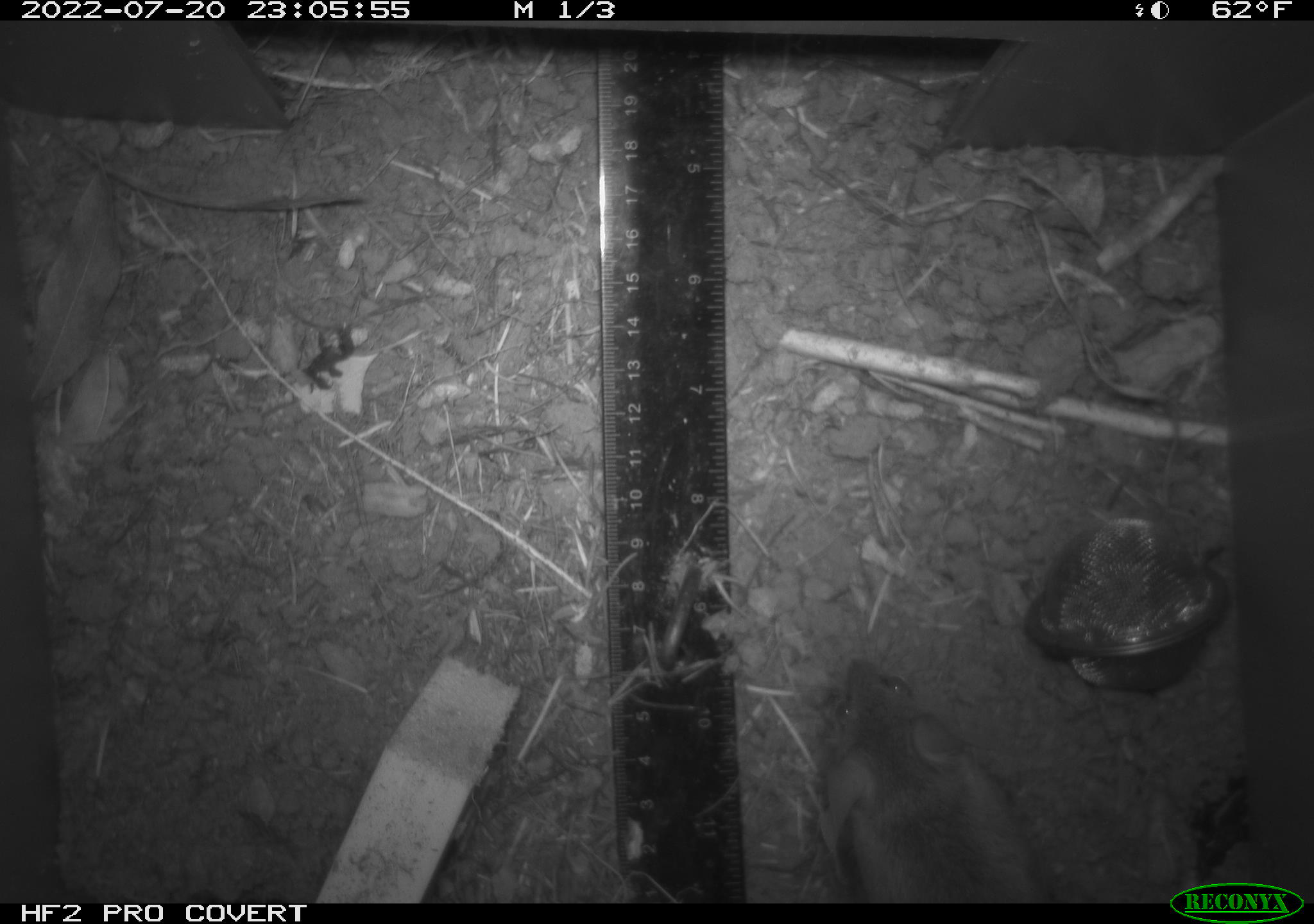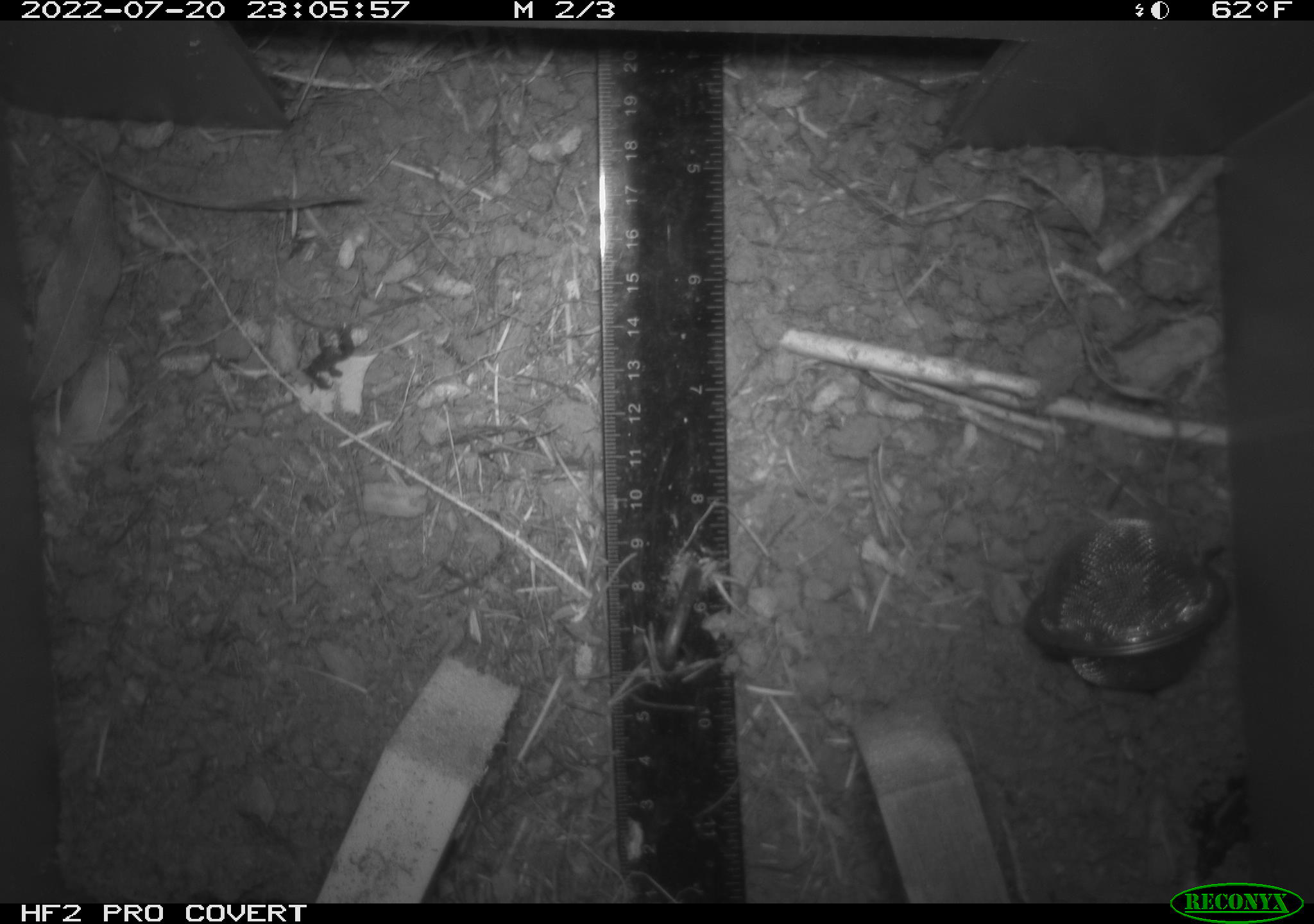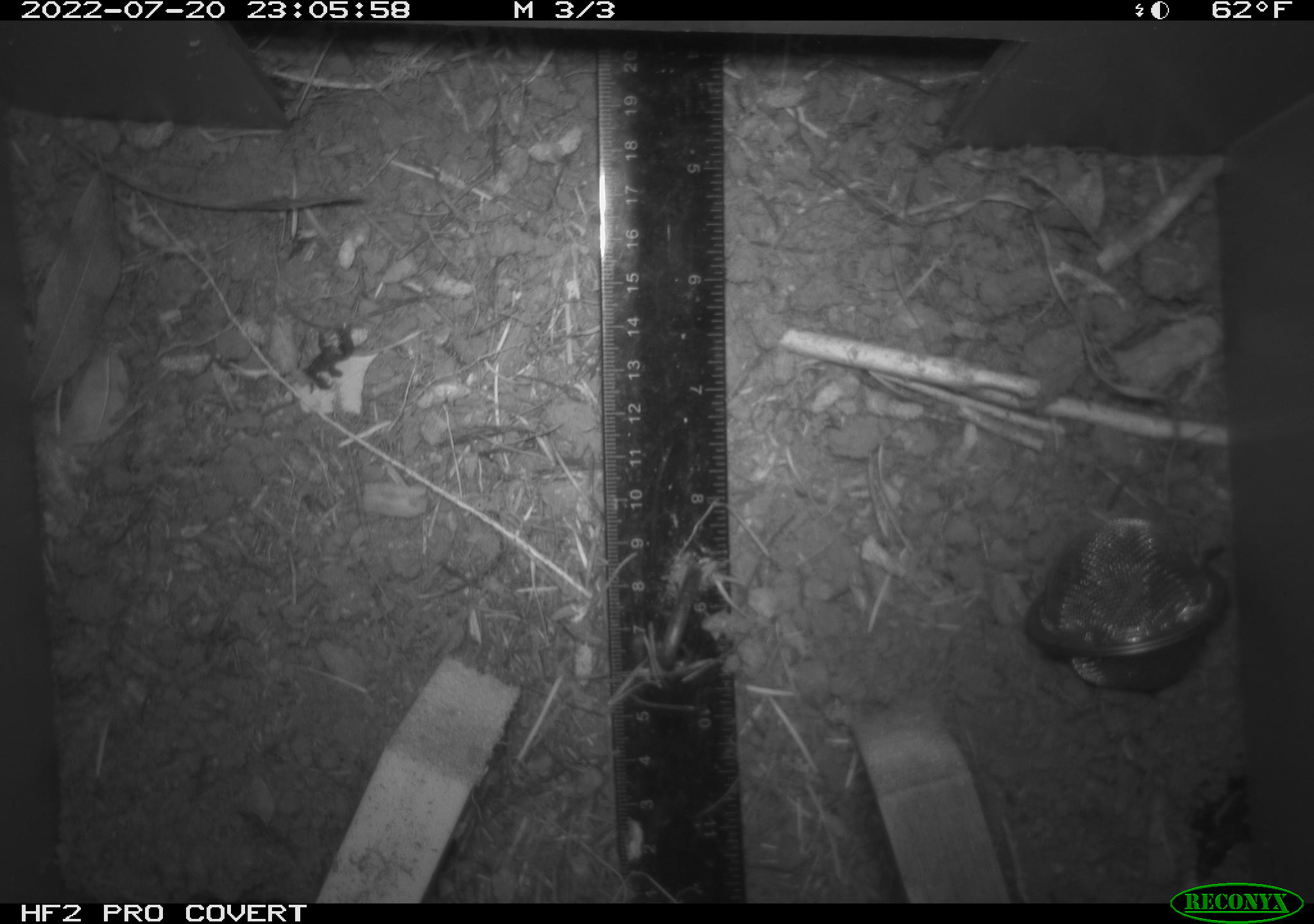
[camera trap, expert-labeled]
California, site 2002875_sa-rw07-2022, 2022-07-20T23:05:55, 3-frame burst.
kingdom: Animalia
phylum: Chordata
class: Mammalia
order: Rodentia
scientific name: Rodentia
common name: mouse species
Mouse species (Rodentia).